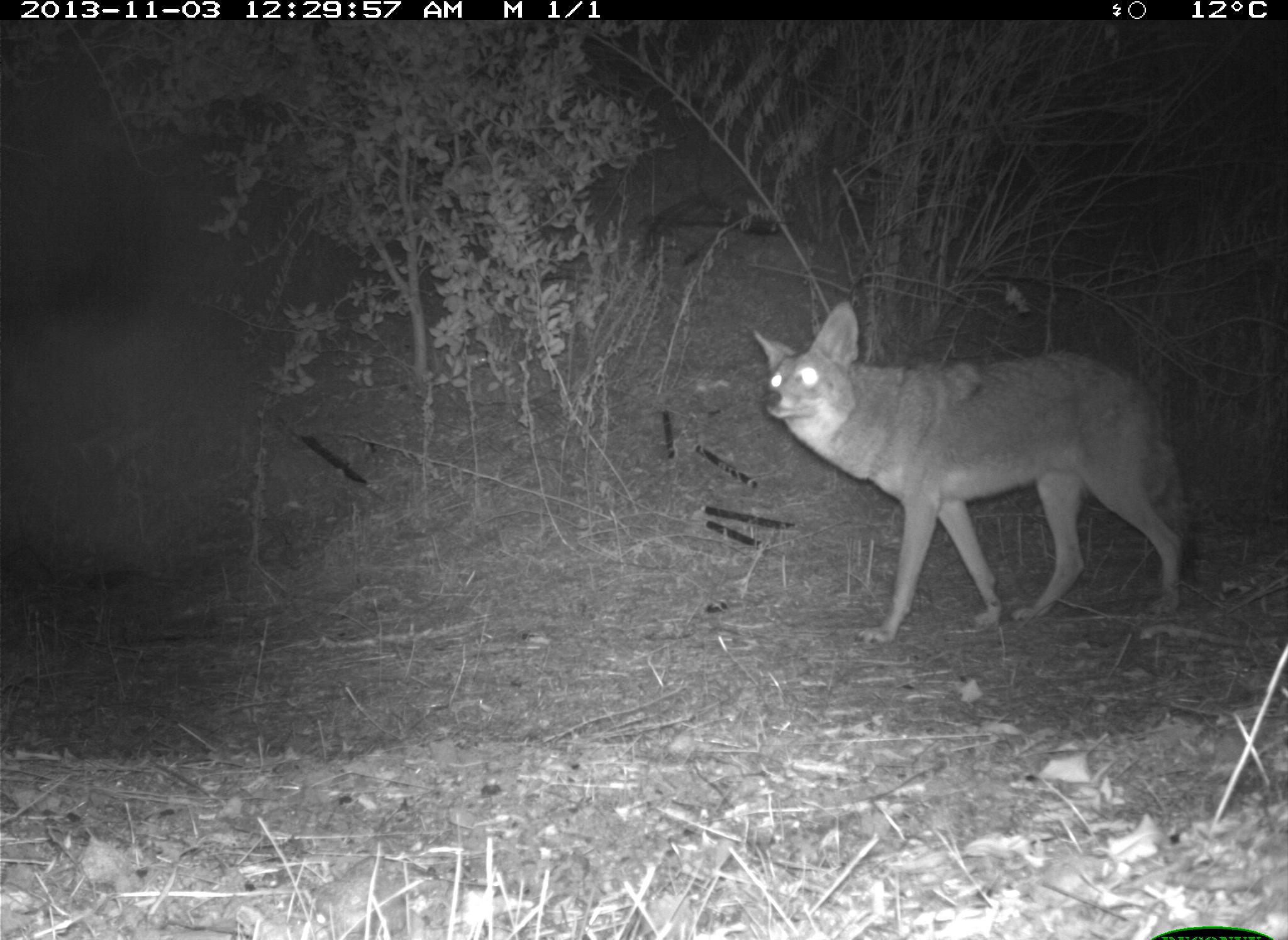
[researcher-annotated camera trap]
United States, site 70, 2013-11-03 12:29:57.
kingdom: Animalia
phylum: Chordata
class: Mammalia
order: Carnivora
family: Canidae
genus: Canis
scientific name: Canis latrans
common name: coyote